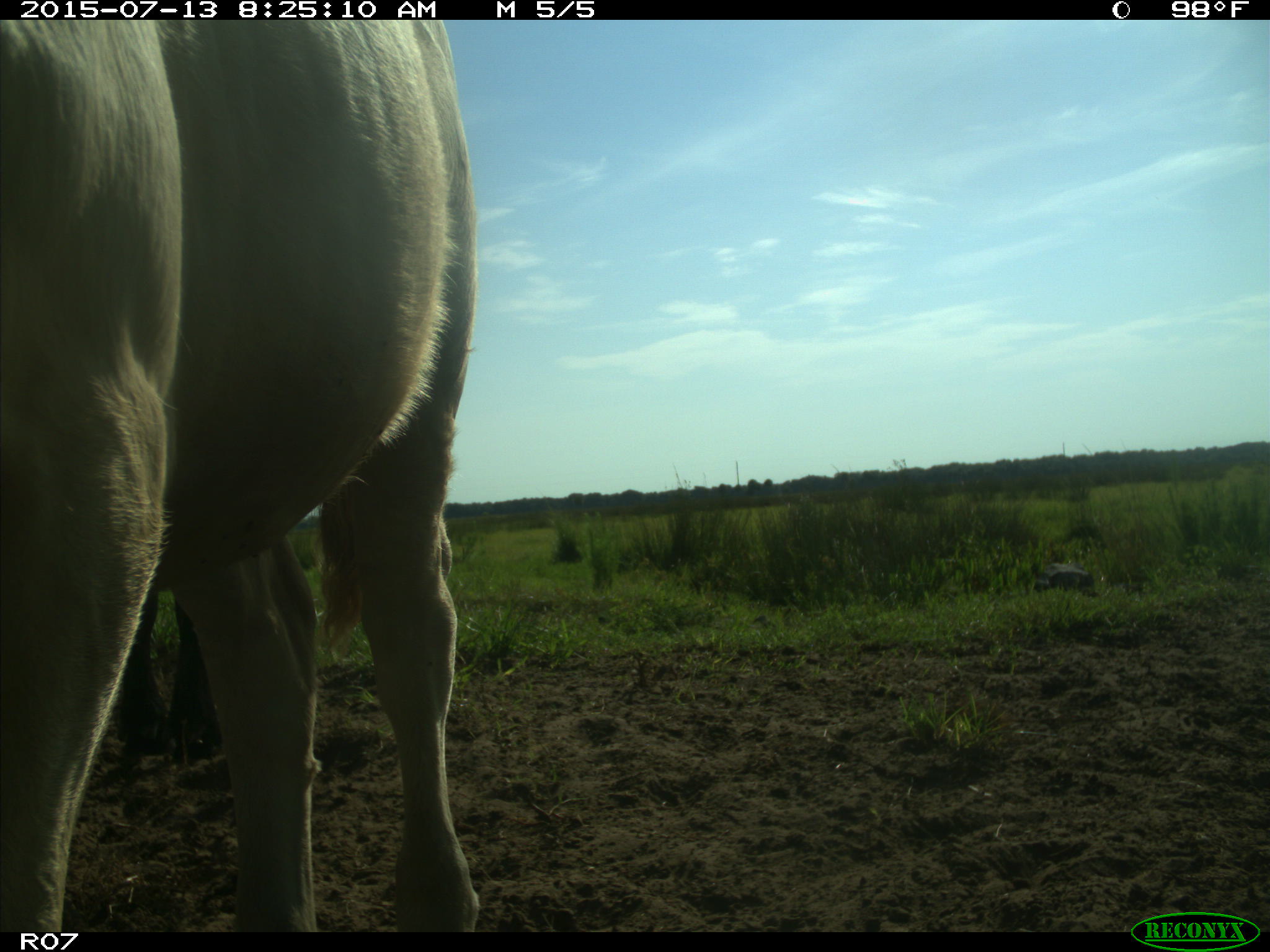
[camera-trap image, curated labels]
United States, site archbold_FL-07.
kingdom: Animalia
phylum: Chordata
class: Mammalia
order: Artiodactyla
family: Bovidae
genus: Bos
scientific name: Bos taurus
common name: domestic cow